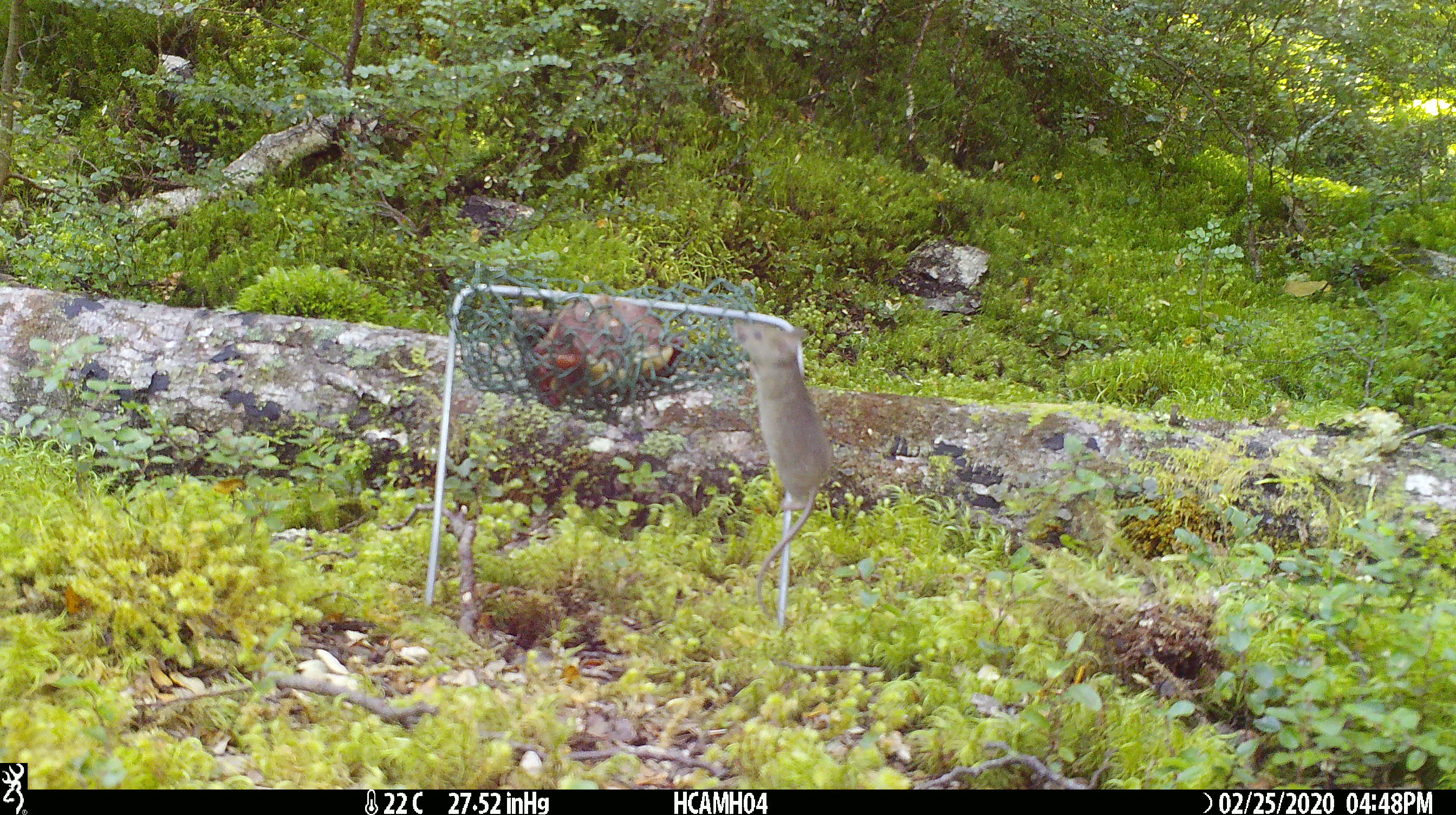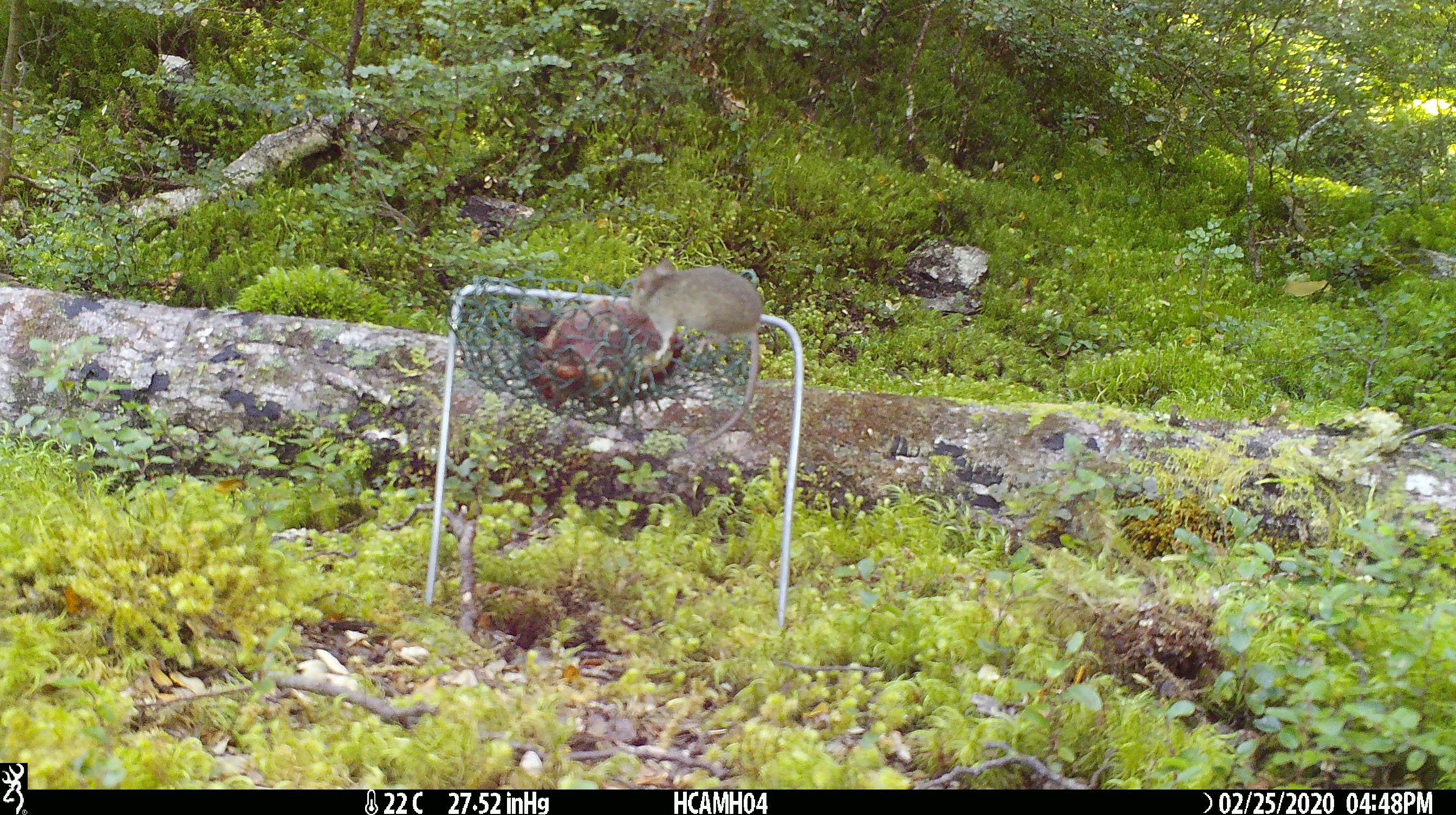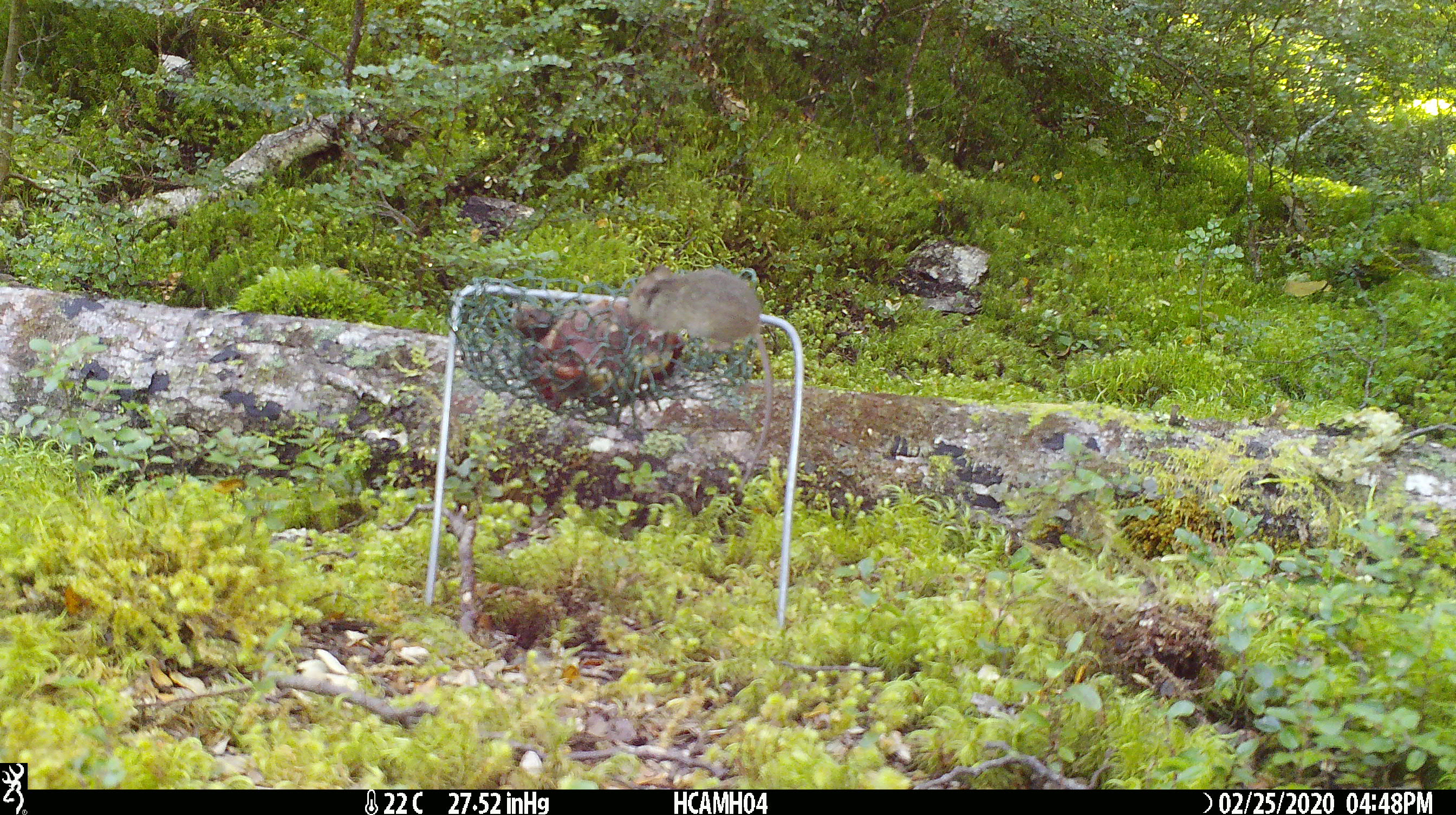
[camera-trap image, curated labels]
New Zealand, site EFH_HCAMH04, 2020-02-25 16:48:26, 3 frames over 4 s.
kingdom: Animalia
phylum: Chordata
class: Mammalia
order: Rodentia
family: Muridae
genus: Mus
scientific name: Mus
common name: mouse